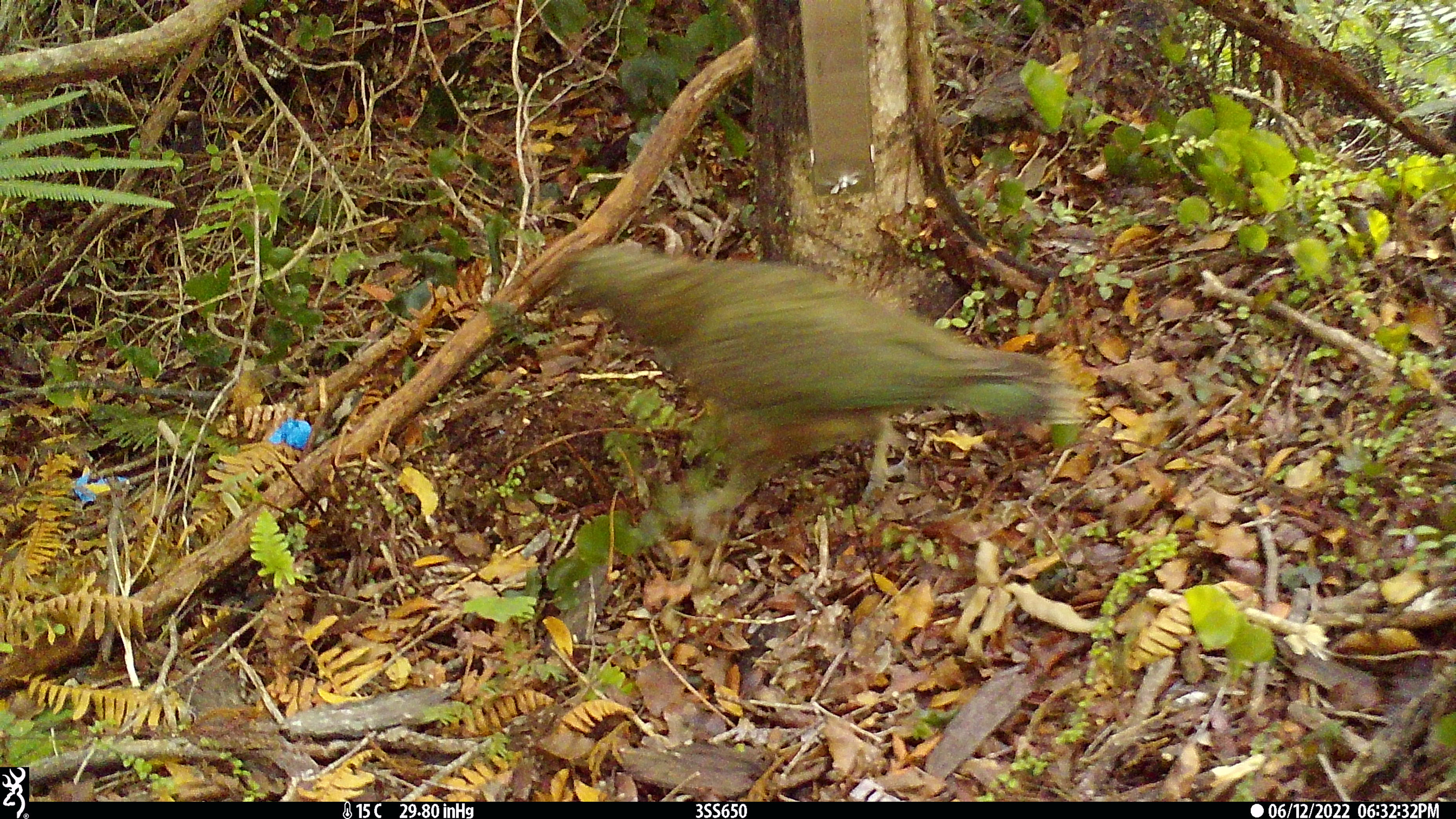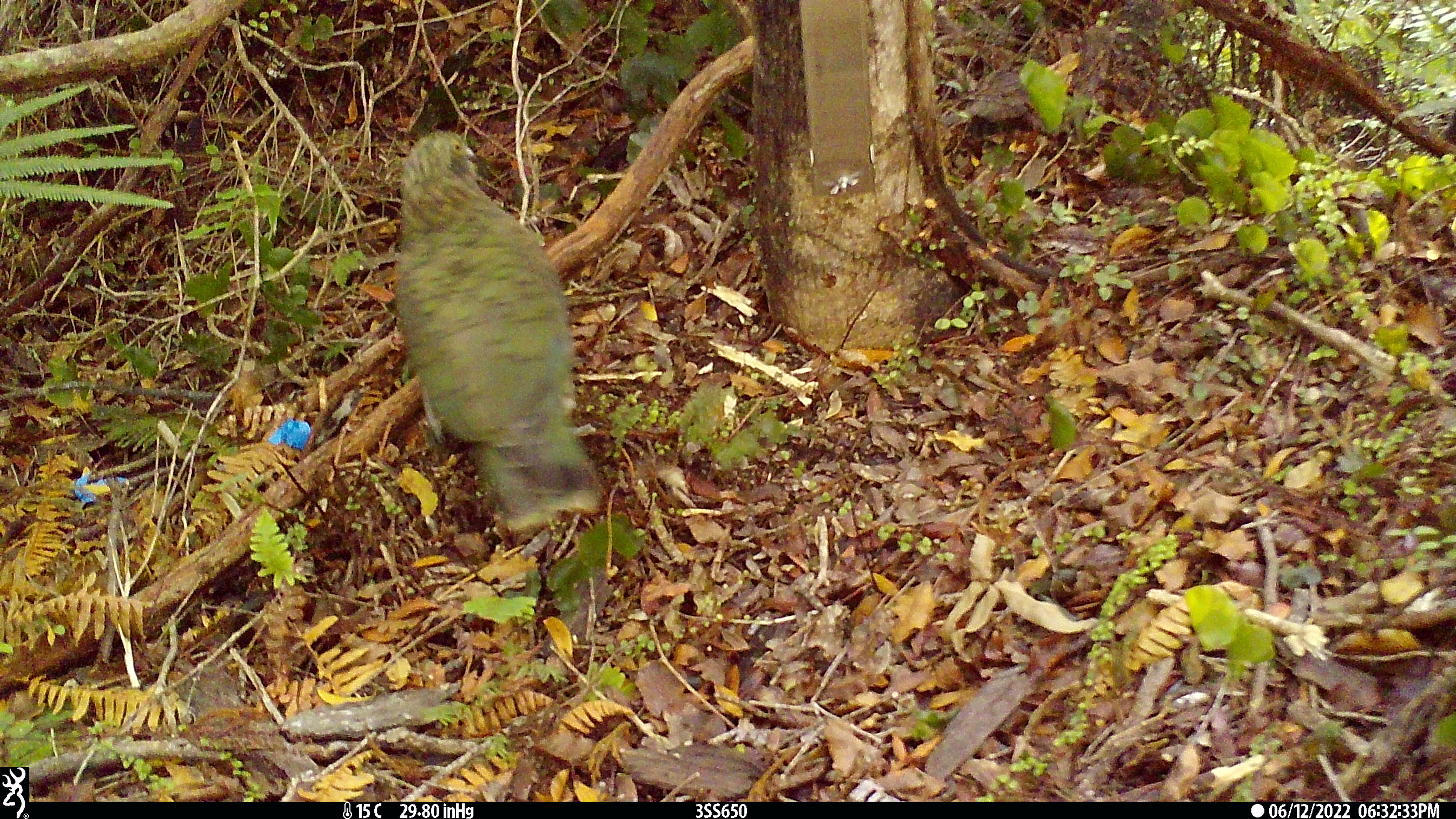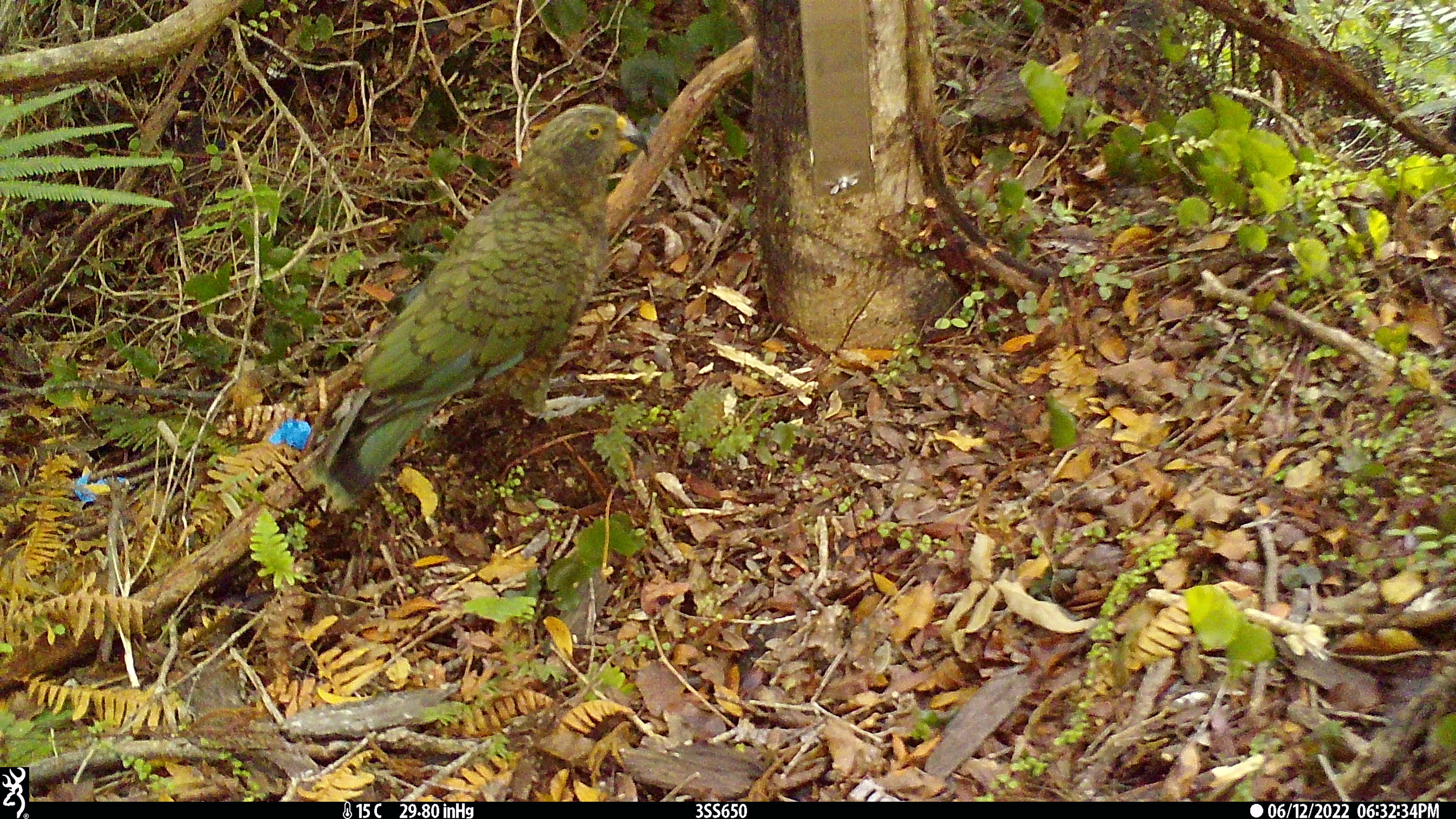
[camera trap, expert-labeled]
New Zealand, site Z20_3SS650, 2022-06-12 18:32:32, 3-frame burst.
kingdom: Animalia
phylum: Chordata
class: Aves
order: Psittaciformes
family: Strigopidae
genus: Nestor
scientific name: Nestor notabilis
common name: kea